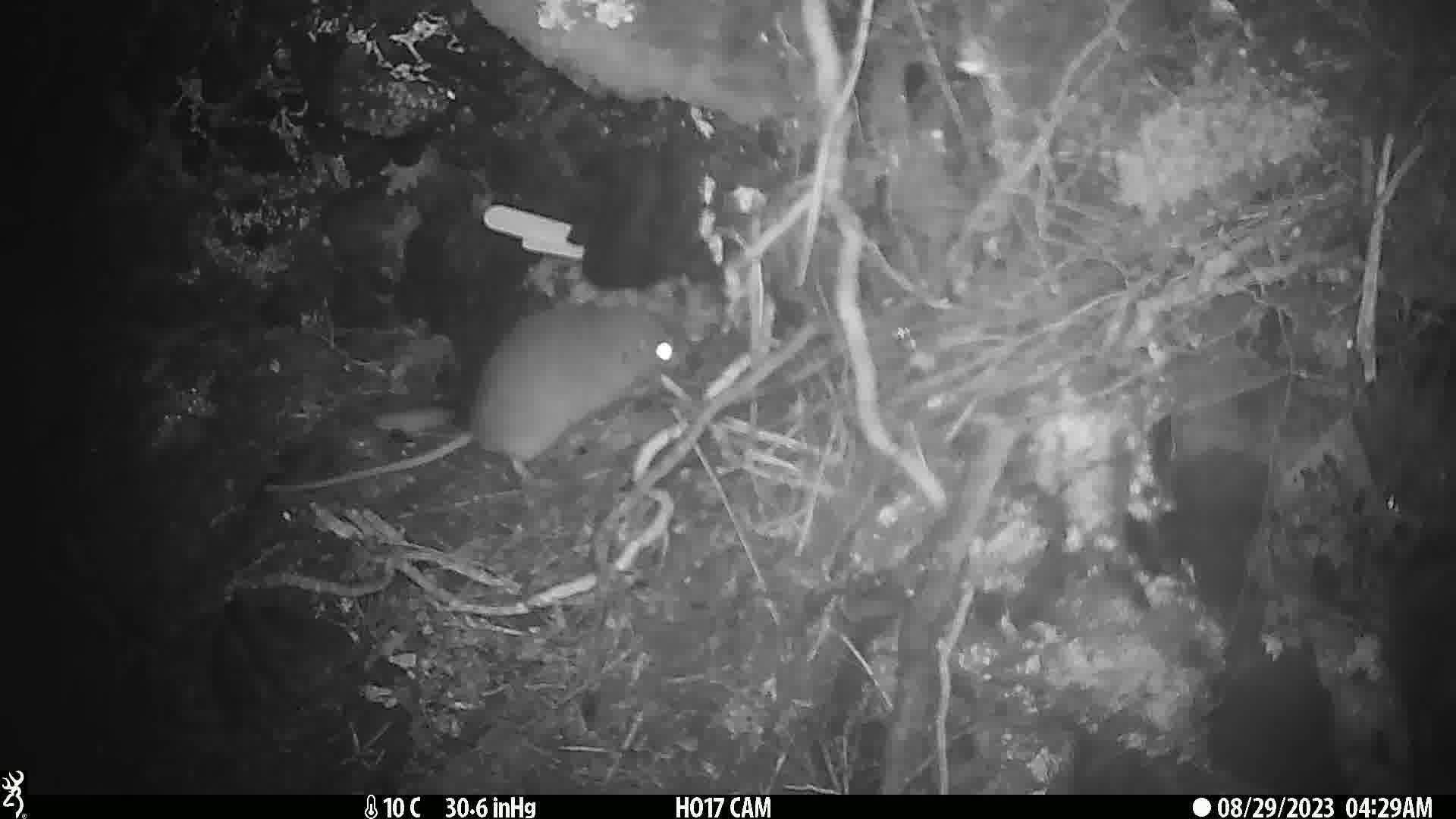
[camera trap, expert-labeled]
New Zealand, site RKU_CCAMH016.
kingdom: Animalia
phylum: Chordata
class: Mammalia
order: Rodentia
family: Muridae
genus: Rattus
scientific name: Rattus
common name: rat